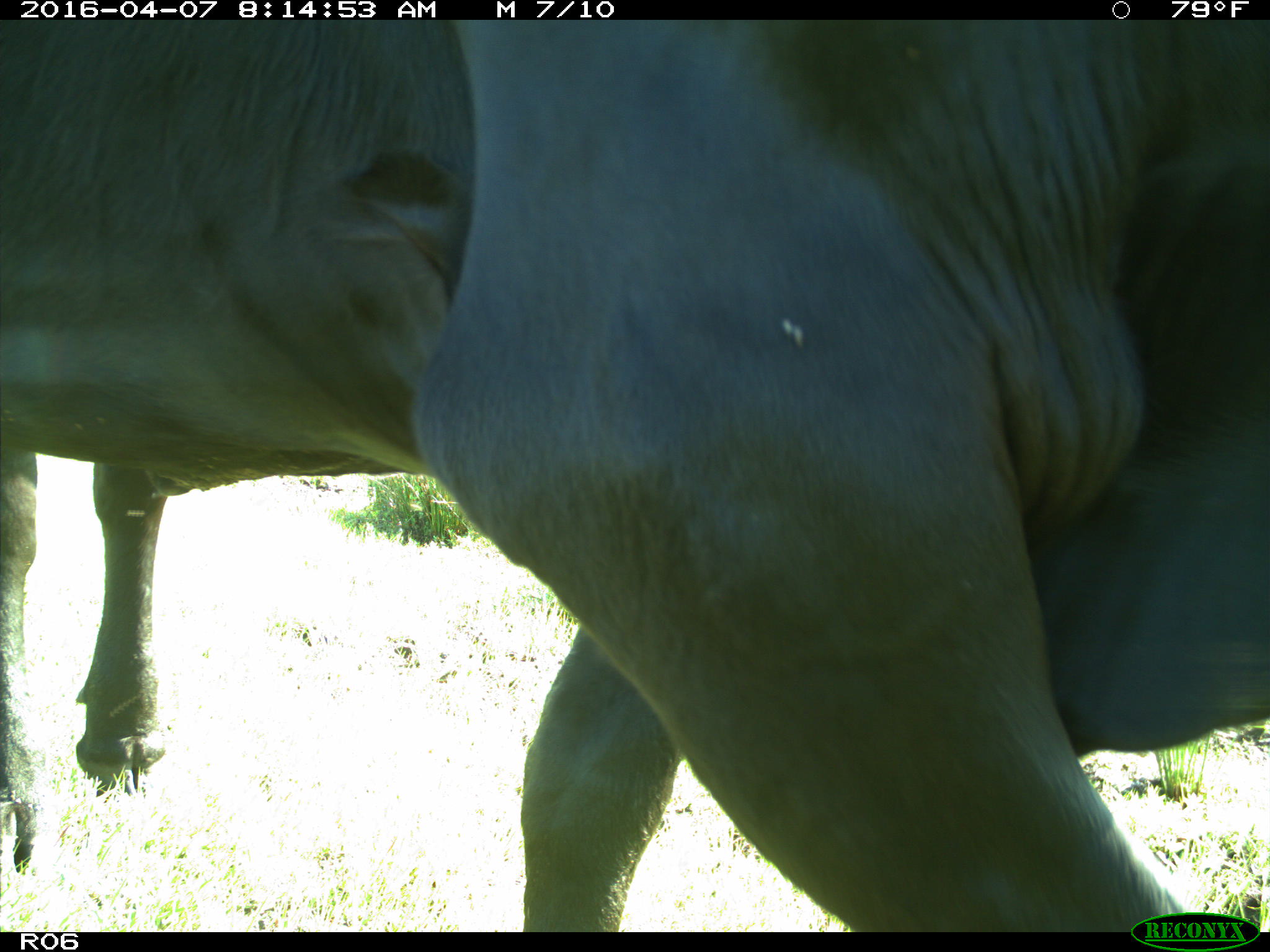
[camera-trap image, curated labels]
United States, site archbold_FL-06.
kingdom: Animalia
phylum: Chordata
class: Mammalia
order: Artiodactyla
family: Bovidae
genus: Bos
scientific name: Bos taurus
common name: domestic cow